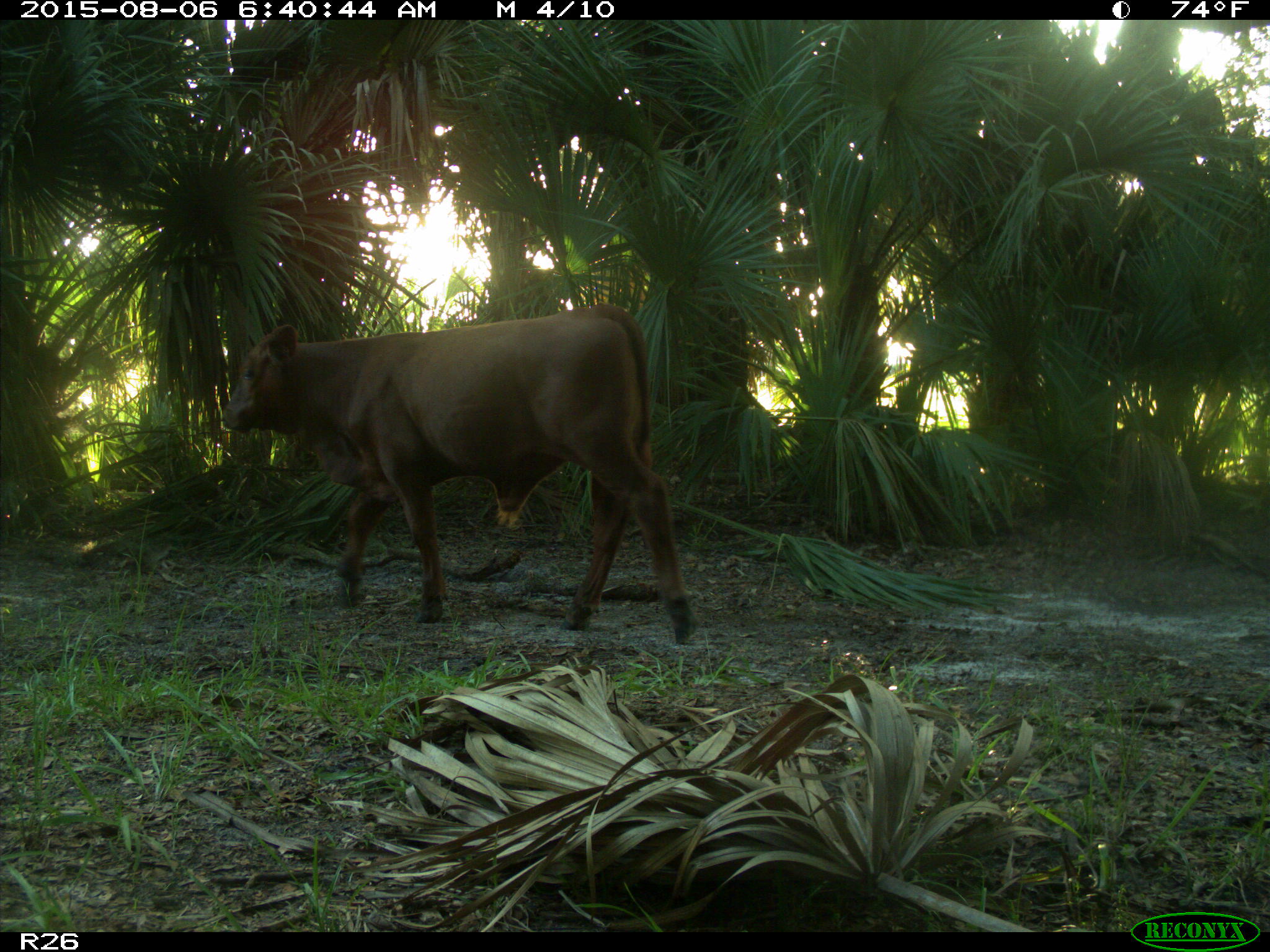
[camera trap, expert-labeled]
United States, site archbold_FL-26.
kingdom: Animalia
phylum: Chordata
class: Mammalia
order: Artiodactyla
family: Bovidae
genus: Bos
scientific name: Bos taurus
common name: domestic cow